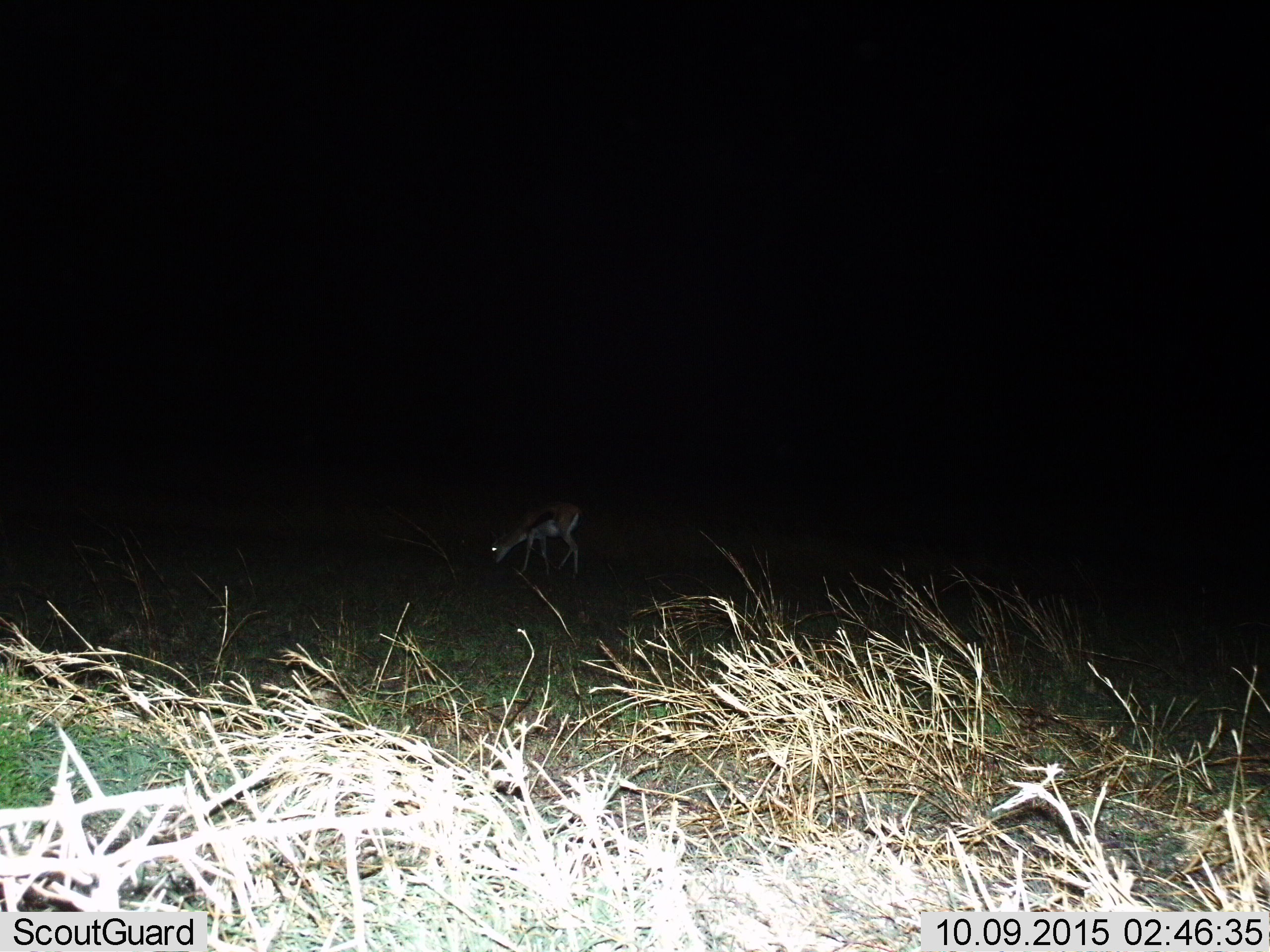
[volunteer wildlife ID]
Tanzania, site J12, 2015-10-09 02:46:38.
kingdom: Animalia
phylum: Chordata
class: Mammalia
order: Artiodactyla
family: Bovidae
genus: Eudorcas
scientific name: Eudorcas thomsonii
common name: thomson's gazelle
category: gazellethomsons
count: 1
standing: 29%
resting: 0%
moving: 0%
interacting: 0%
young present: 14%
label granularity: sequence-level